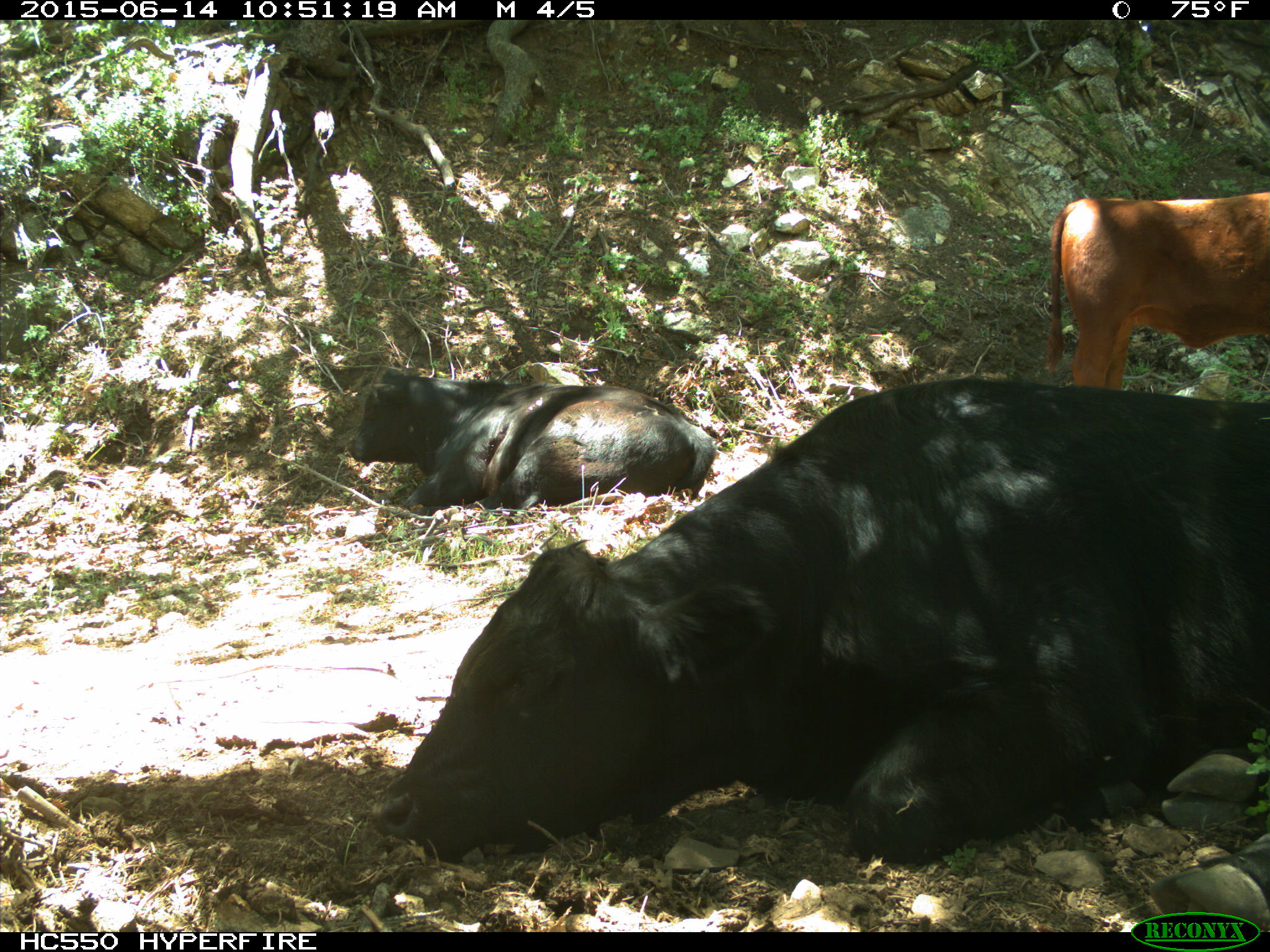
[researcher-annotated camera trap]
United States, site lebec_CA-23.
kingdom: Animalia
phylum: Chordata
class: Mammalia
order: Artiodactyla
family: Bovidae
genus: Bos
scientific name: Bos taurus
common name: domestic cow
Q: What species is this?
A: Bos taurus (domestic cow).